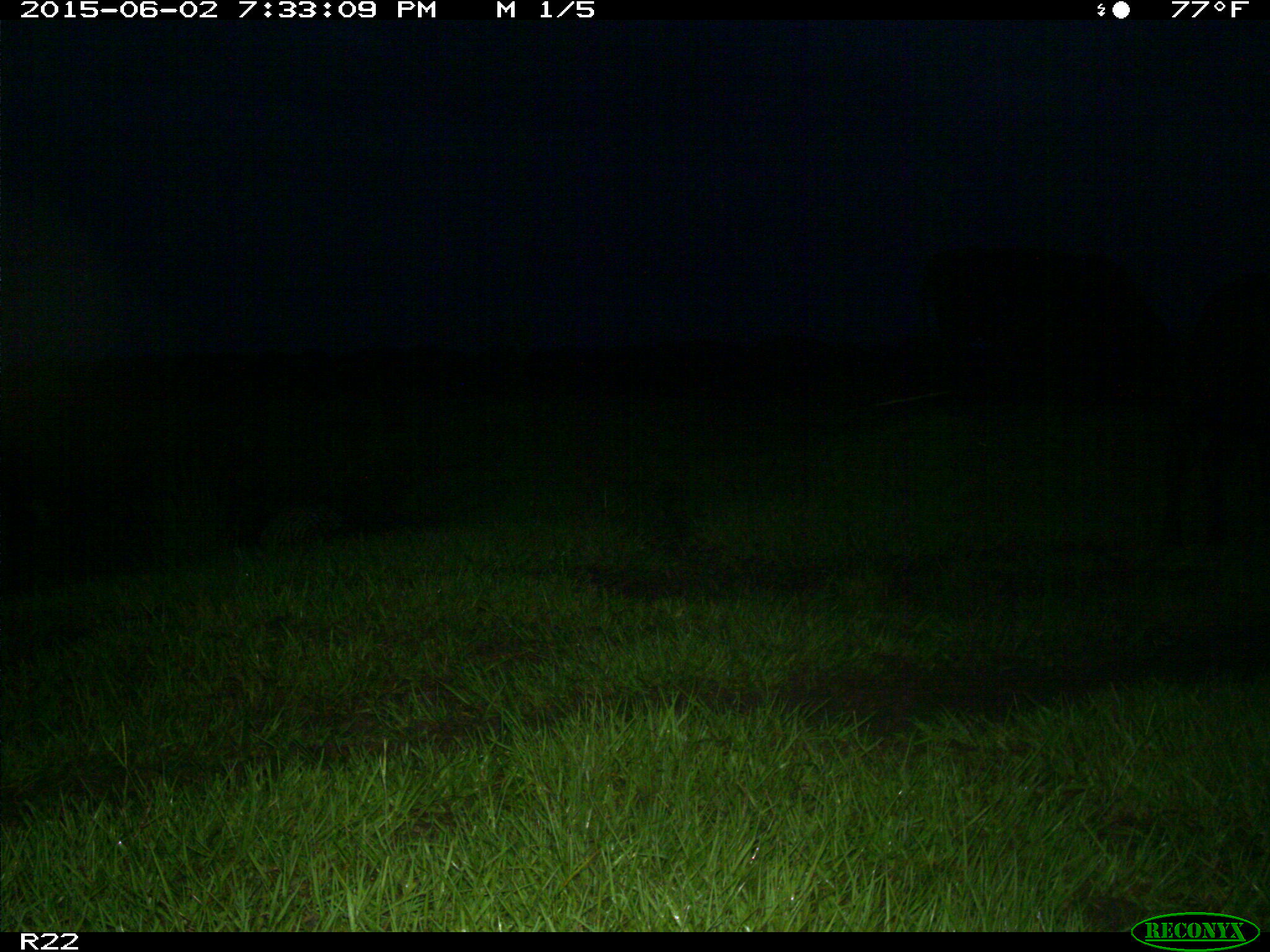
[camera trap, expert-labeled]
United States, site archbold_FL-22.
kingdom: Animalia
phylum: Chordata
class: Mammalia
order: Artiodactyla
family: Bovidae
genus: Bos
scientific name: Bos taurus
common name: domestic cow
Bos taurus (domestic cow).